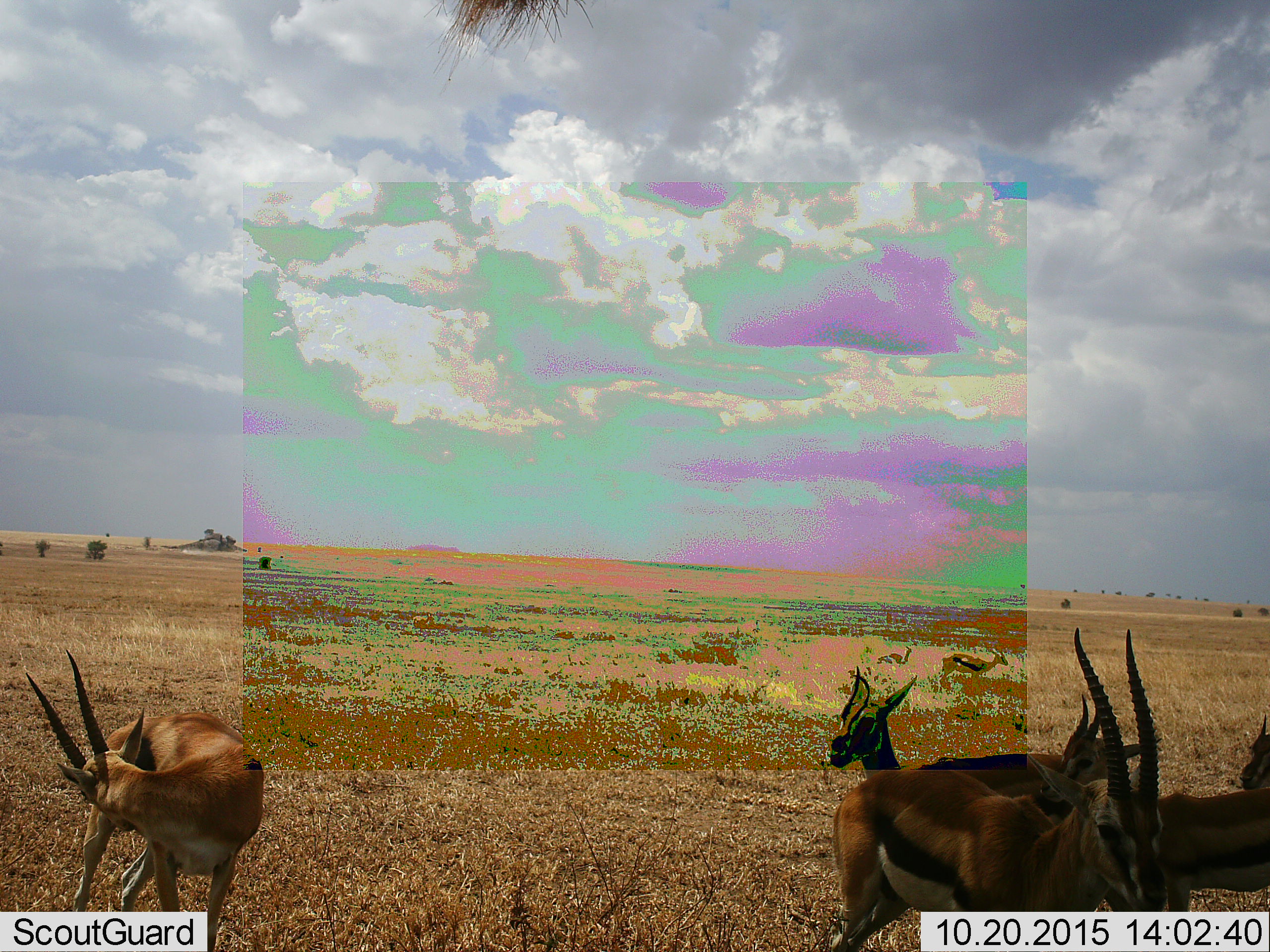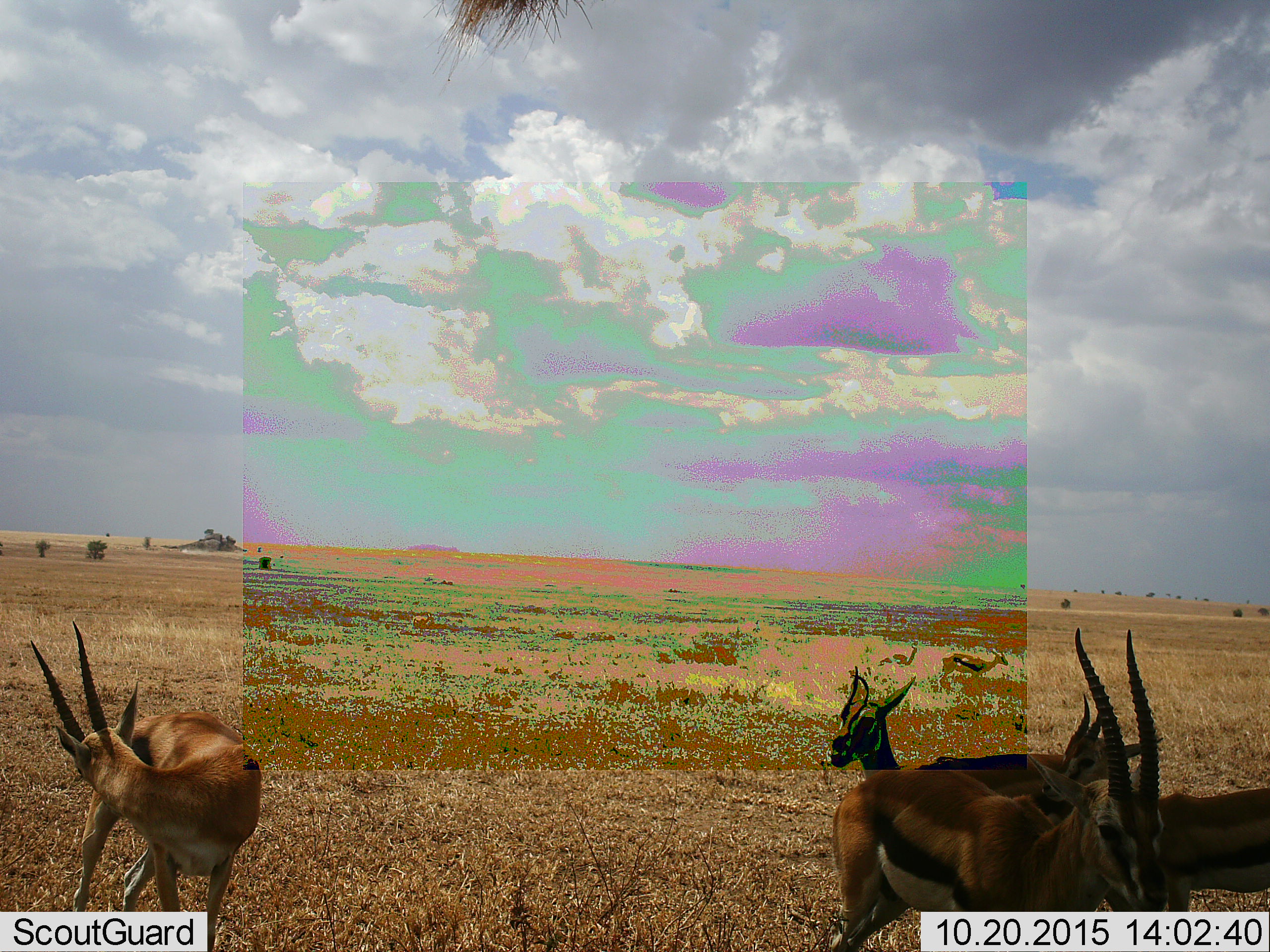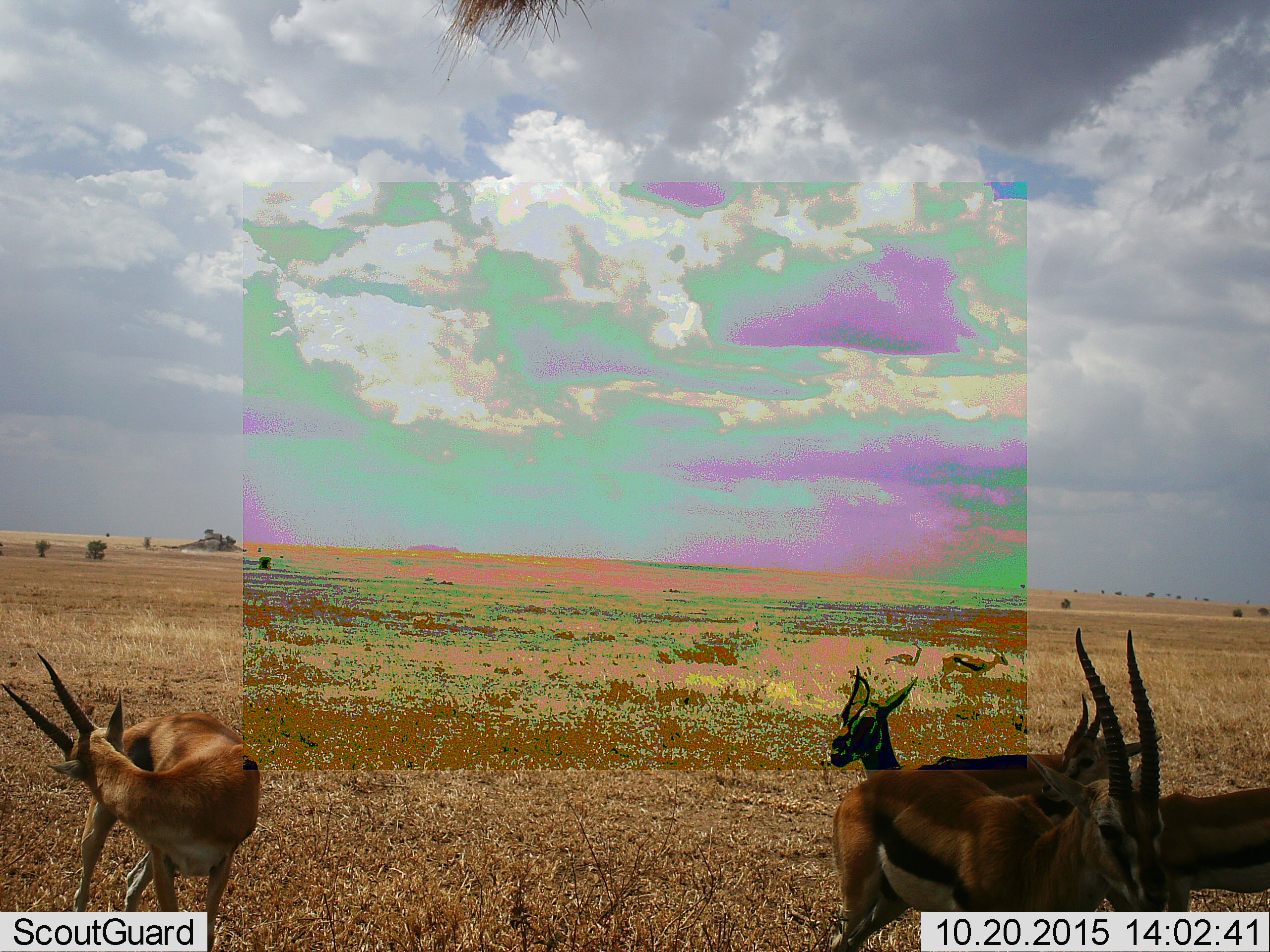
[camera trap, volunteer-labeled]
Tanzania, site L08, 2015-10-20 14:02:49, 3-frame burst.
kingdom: Animalia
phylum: Chordata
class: Mammalia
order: Artiodactyla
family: Bovidae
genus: Eudorcas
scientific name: Eudorcas thomsonii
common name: thomson's gazelle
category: gazellethomsons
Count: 6.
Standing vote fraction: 86%.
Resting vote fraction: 29%.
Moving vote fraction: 29%.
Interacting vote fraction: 0%.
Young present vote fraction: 43%.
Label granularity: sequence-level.